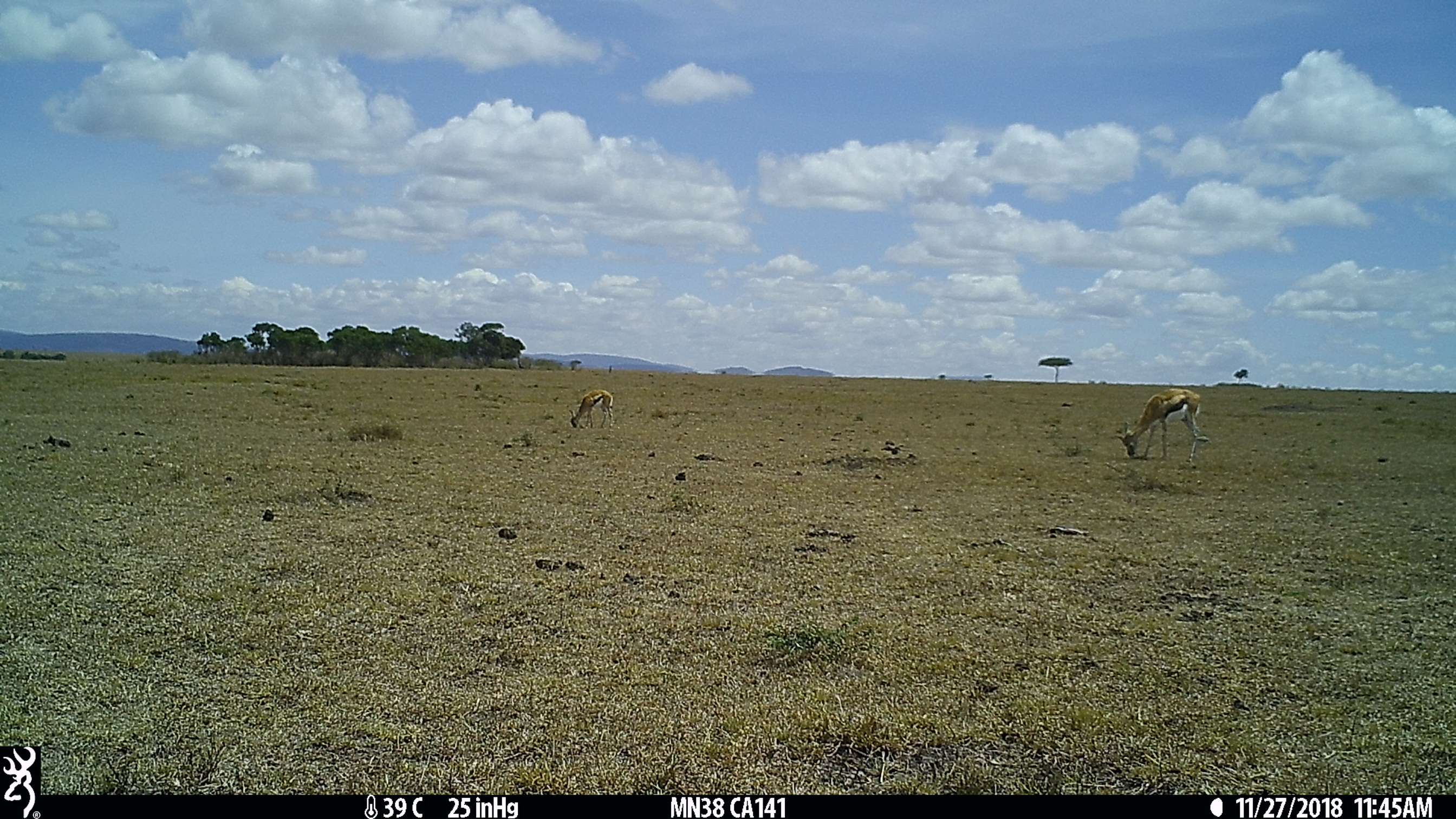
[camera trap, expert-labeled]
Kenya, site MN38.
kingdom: Animalia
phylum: Chordata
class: Mammalia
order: Artiodactyla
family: Bovidae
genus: Eudorcas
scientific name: Eudorcas thomsonii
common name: thomon's gazelle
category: gazelle thomsons